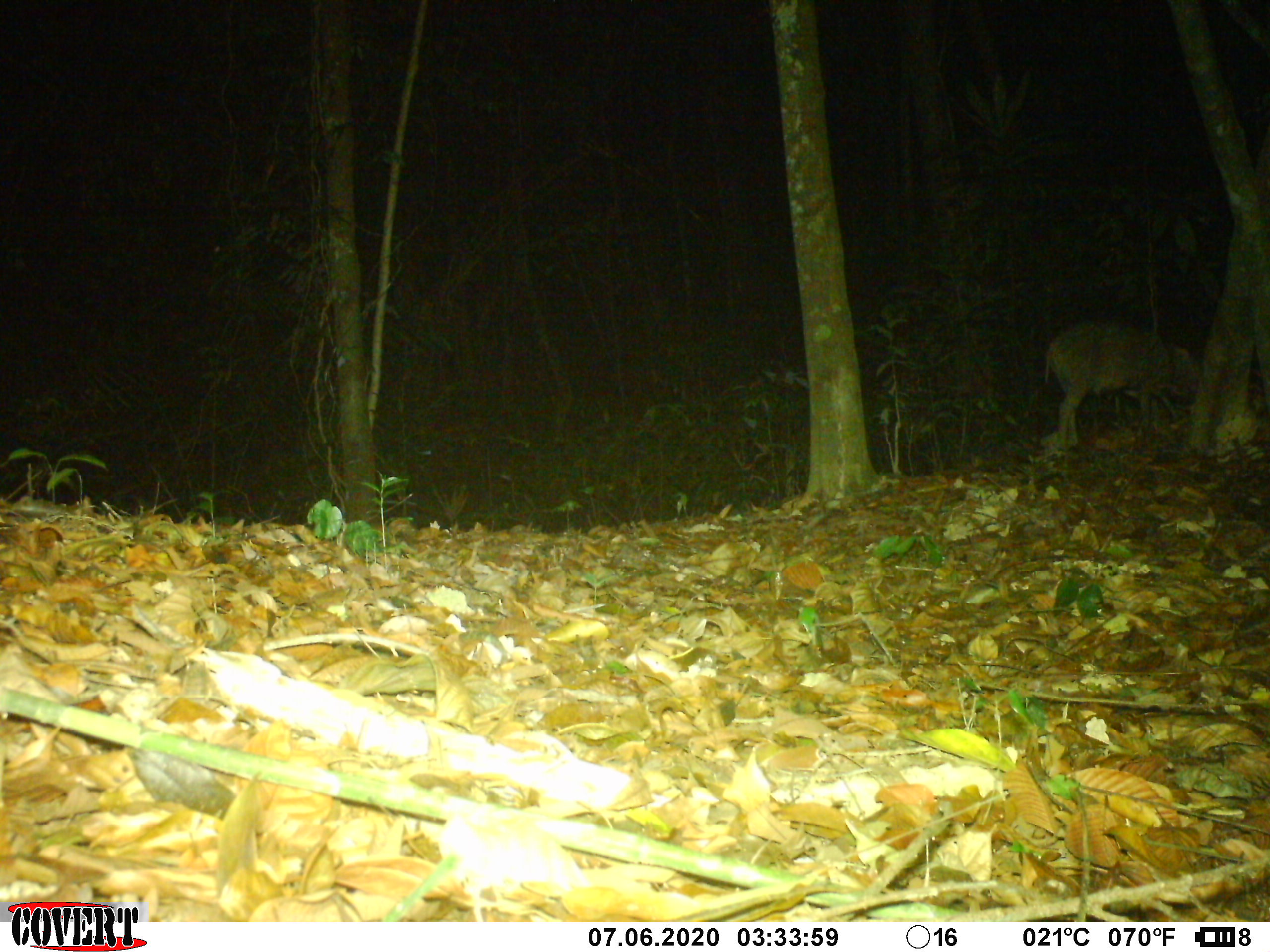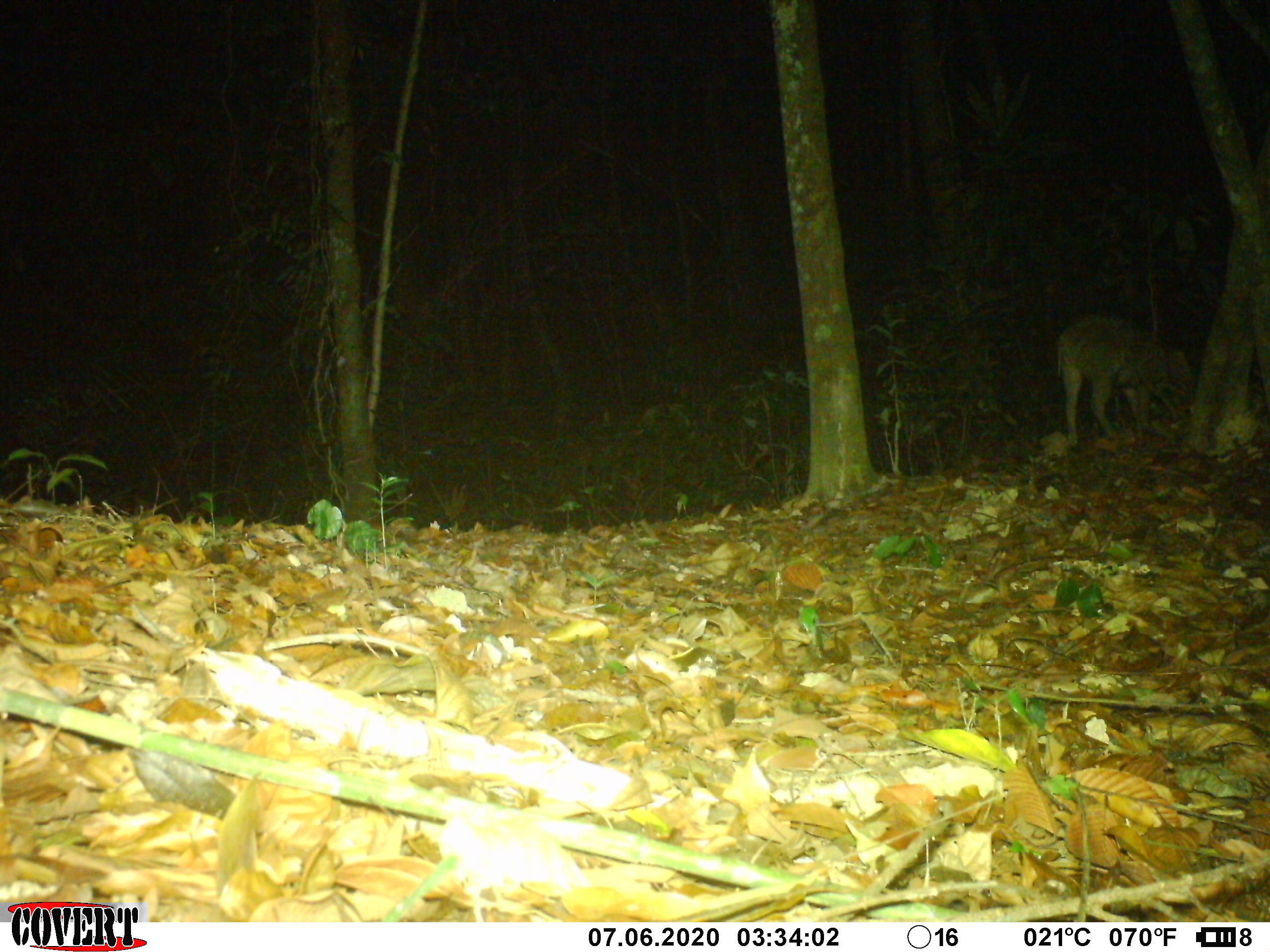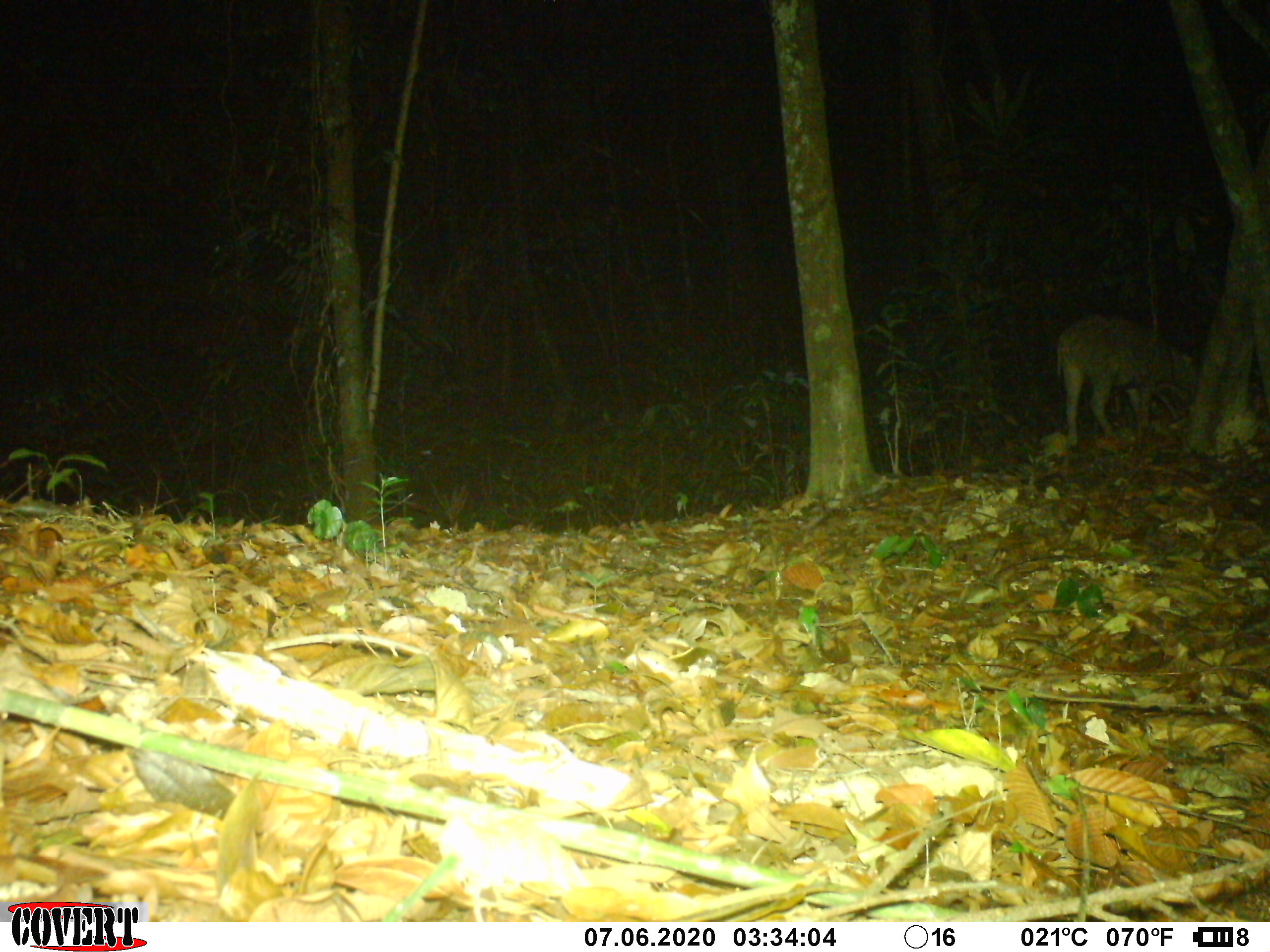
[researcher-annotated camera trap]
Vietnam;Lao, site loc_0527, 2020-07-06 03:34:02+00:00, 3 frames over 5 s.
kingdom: Animalia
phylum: Chordata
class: Mammalia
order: Artiodactyla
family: Suidae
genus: Sus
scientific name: Sus scrofa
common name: eurasian wild pig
Eurasian wild pig (Sus scrofa). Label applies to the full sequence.